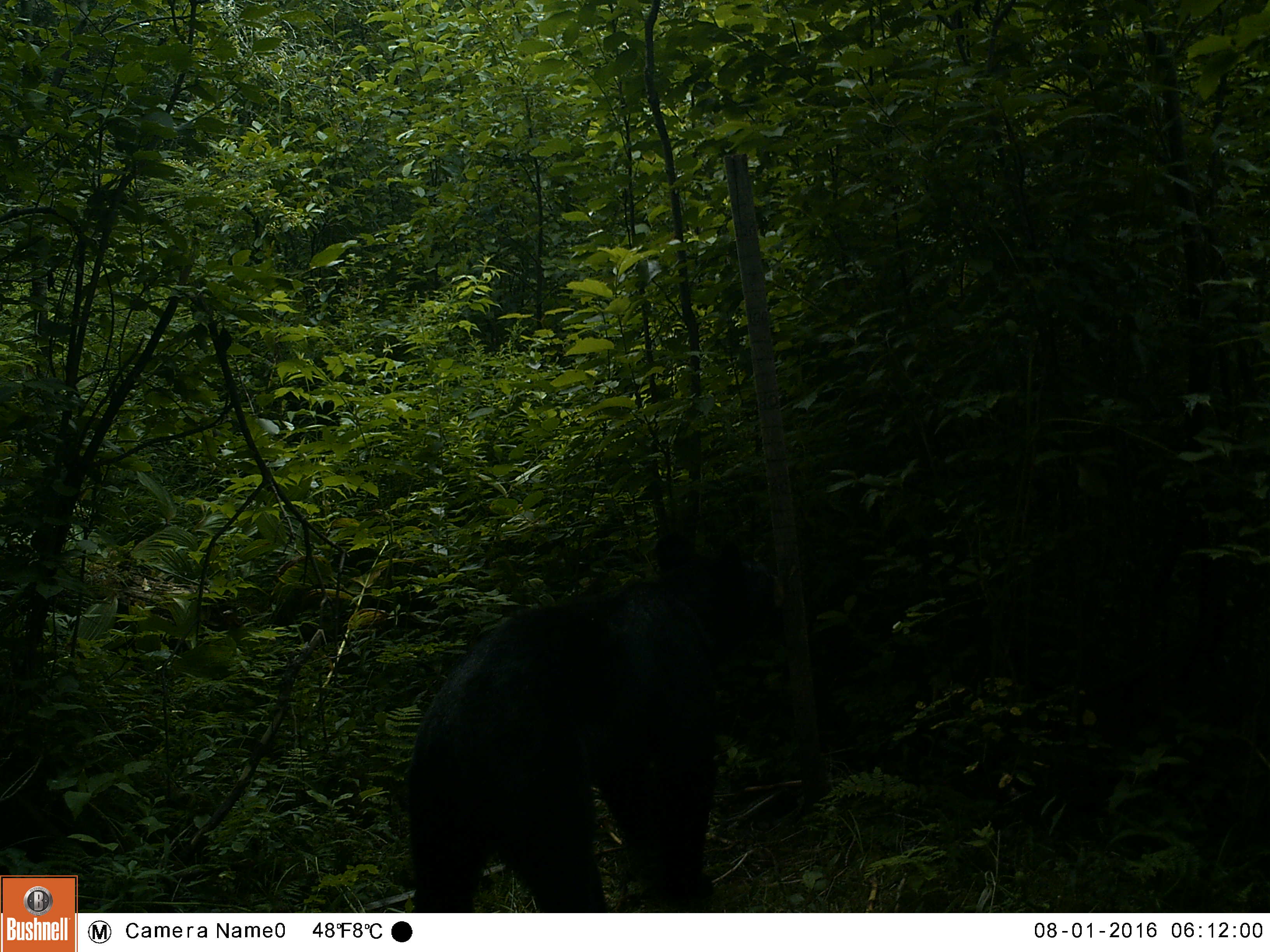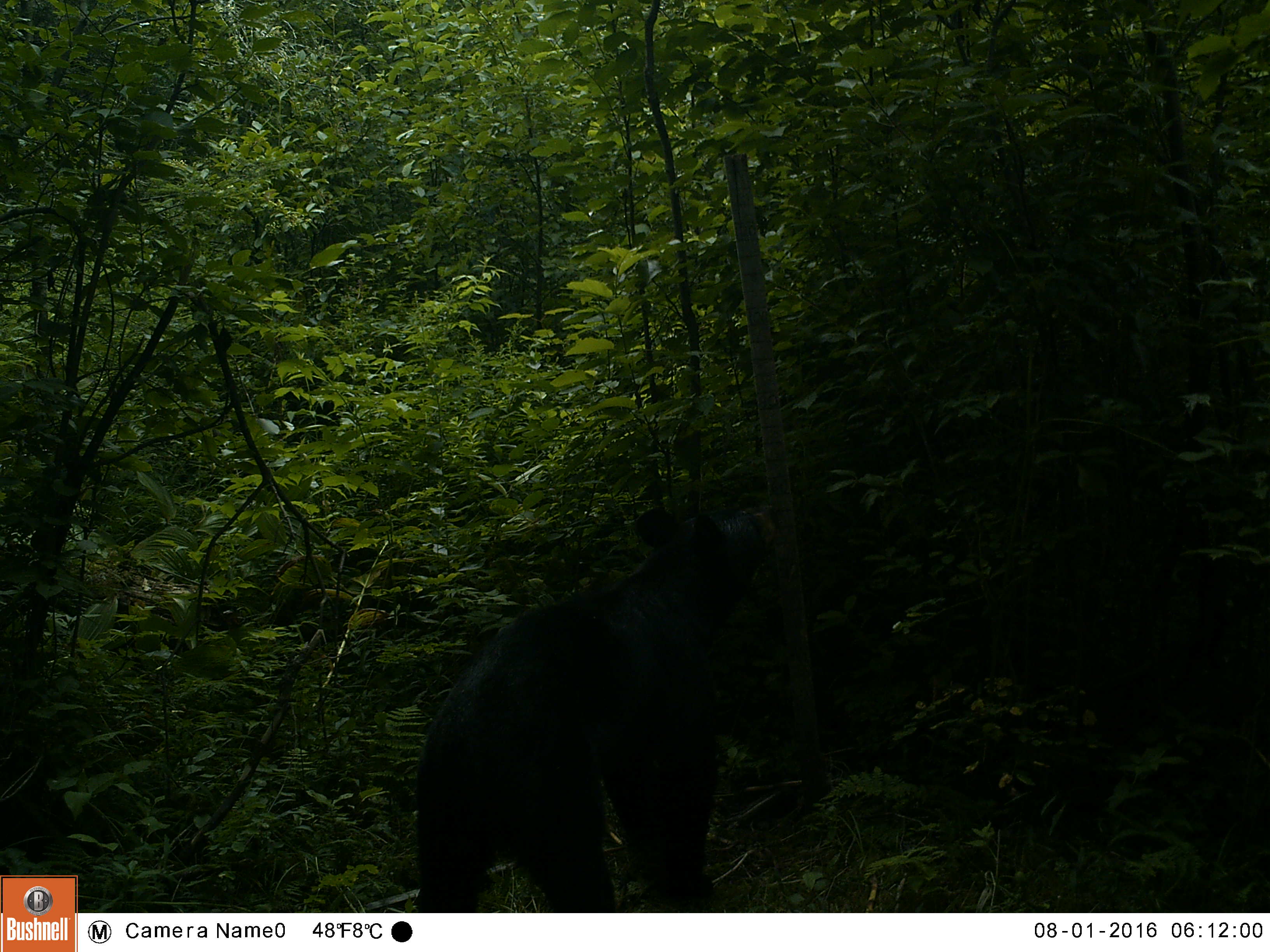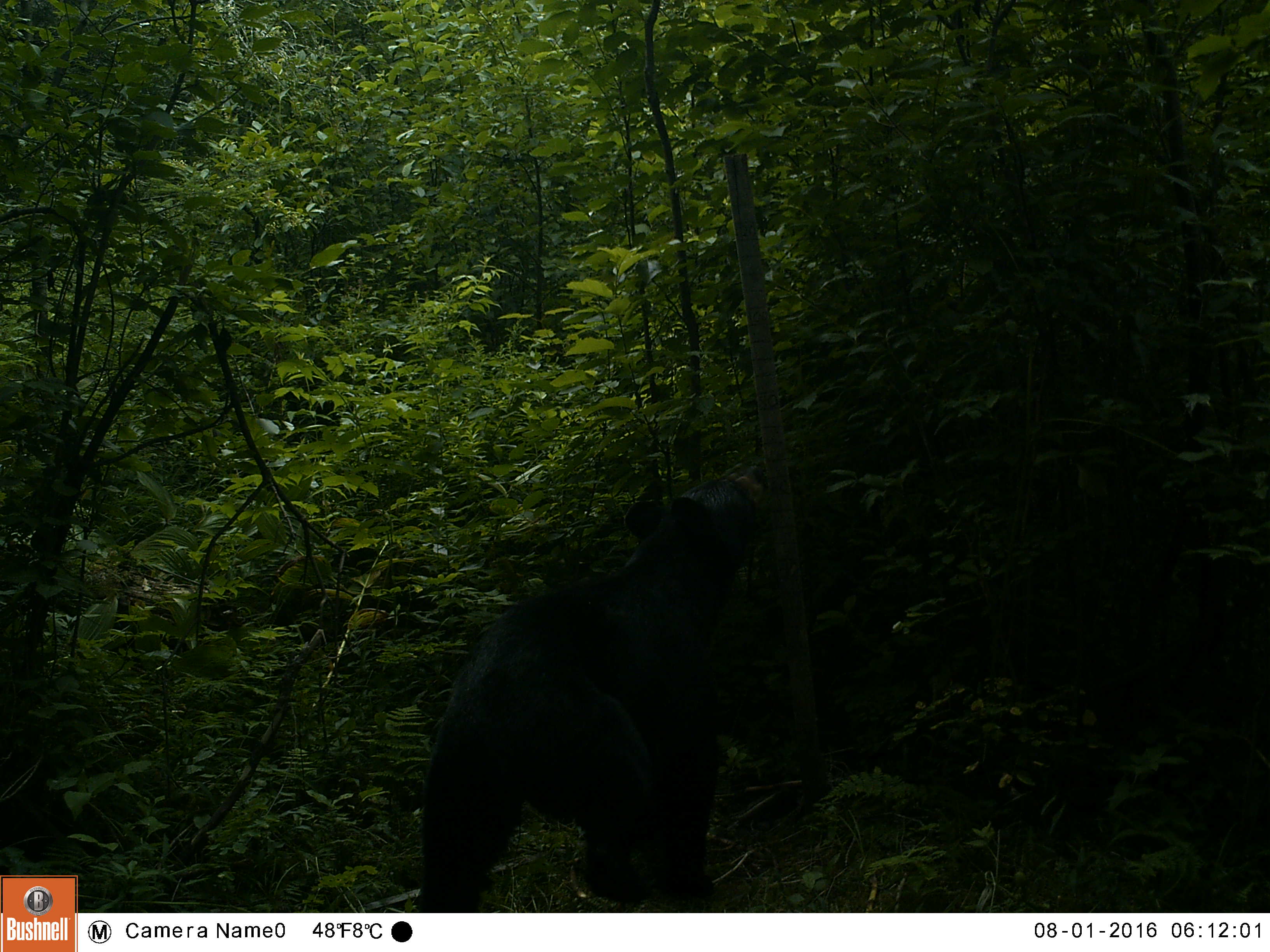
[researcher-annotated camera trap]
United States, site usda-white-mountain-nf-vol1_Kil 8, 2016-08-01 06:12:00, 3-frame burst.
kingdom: Animalia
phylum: Chordata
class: Mammalia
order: Carnivora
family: Ursidae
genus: Ursus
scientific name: Ursus americanus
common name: black bear